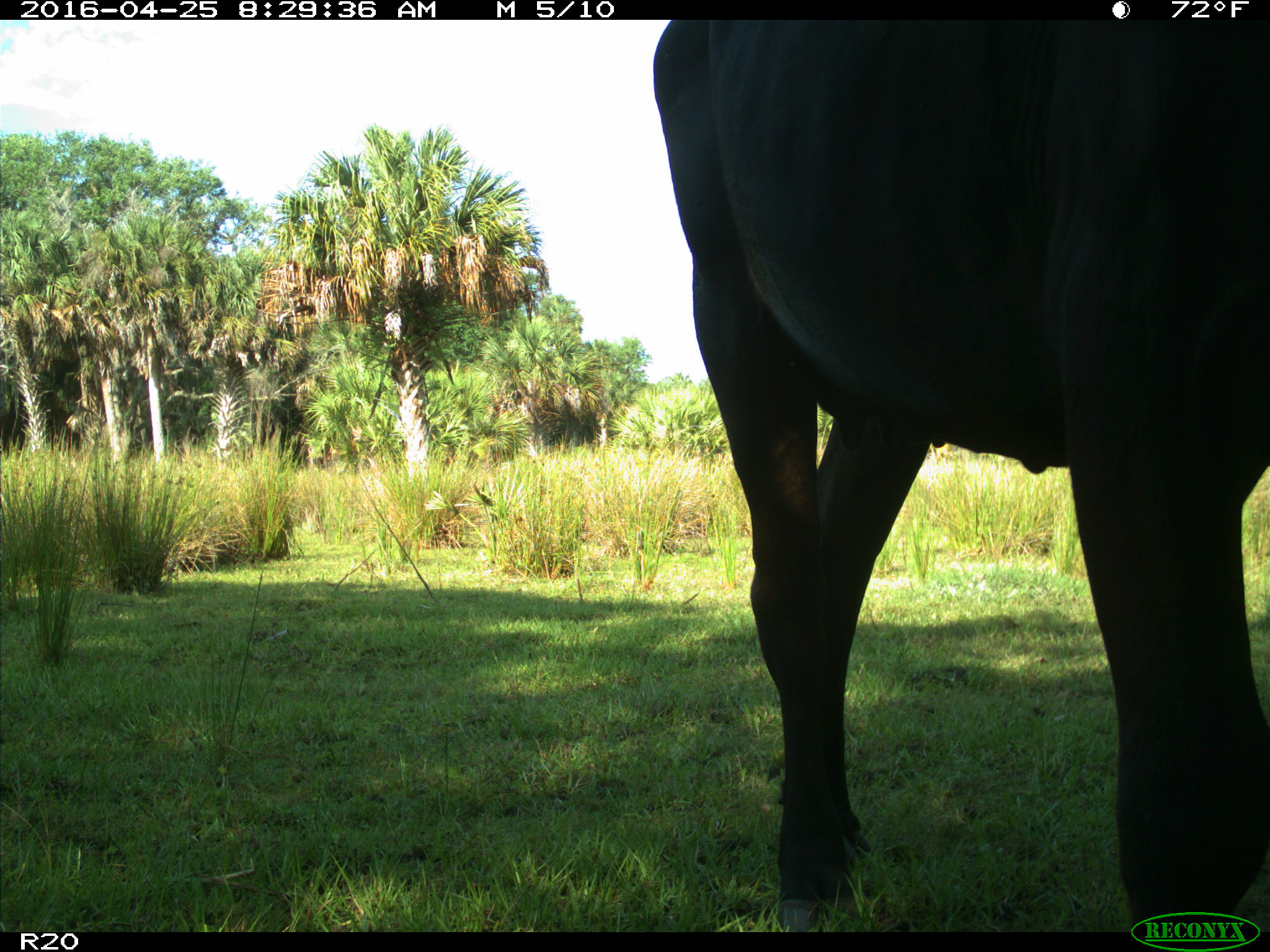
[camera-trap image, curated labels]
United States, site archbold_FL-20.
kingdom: Animalia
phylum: Chordata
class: Mammalia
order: Artiodactyla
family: Bovidae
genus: Bos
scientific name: Bos taurus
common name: domestic cow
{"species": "Bos taurus (domestic cow)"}